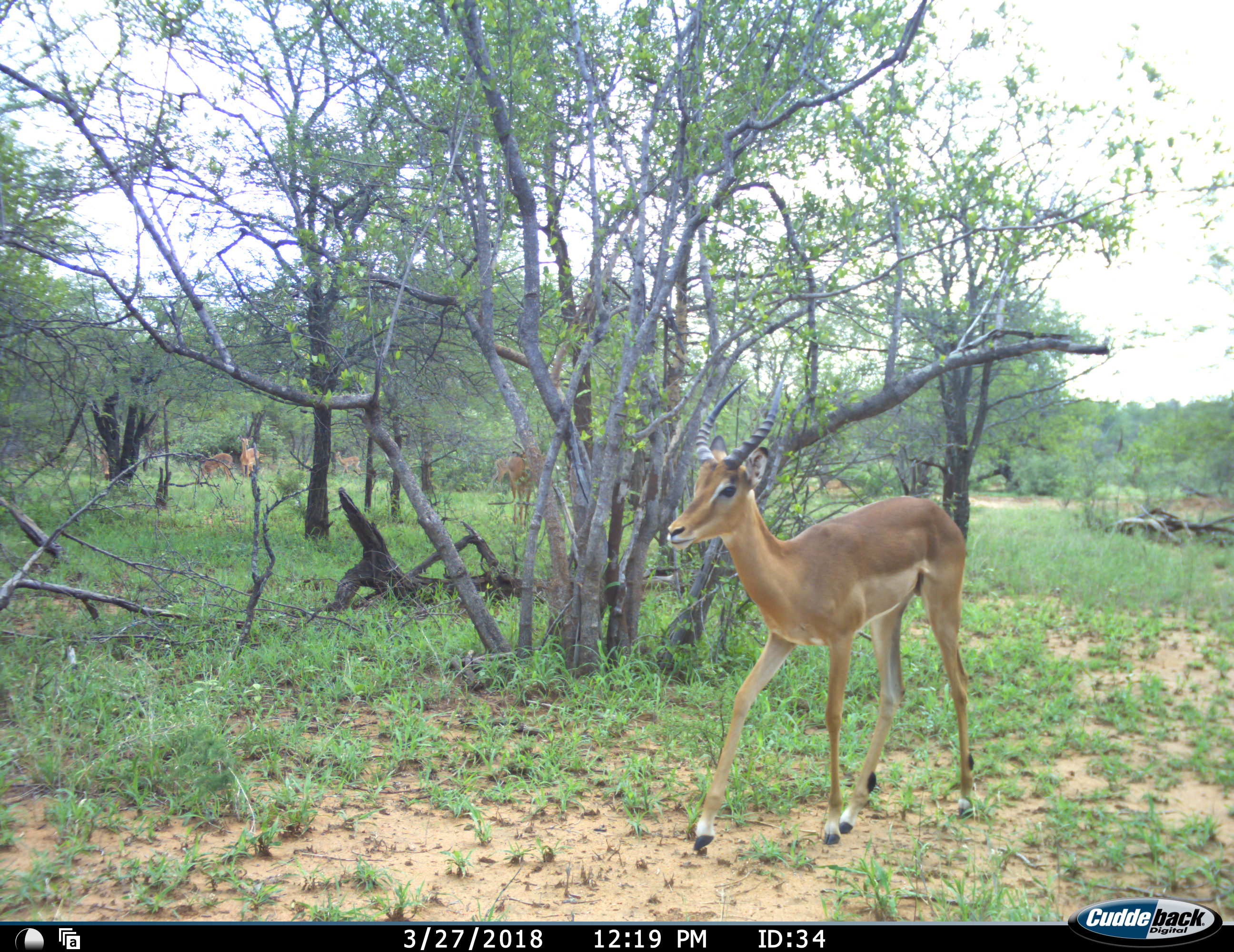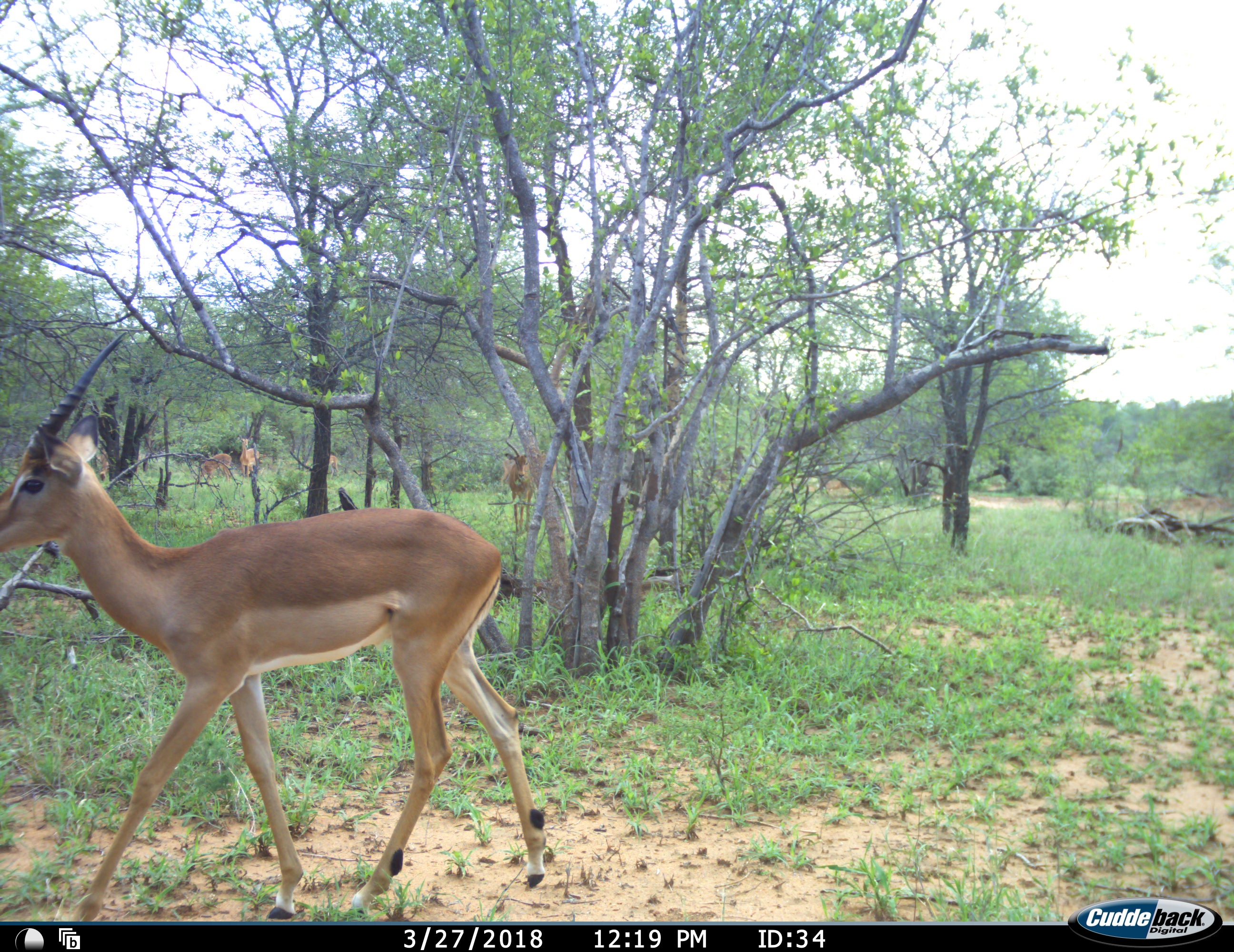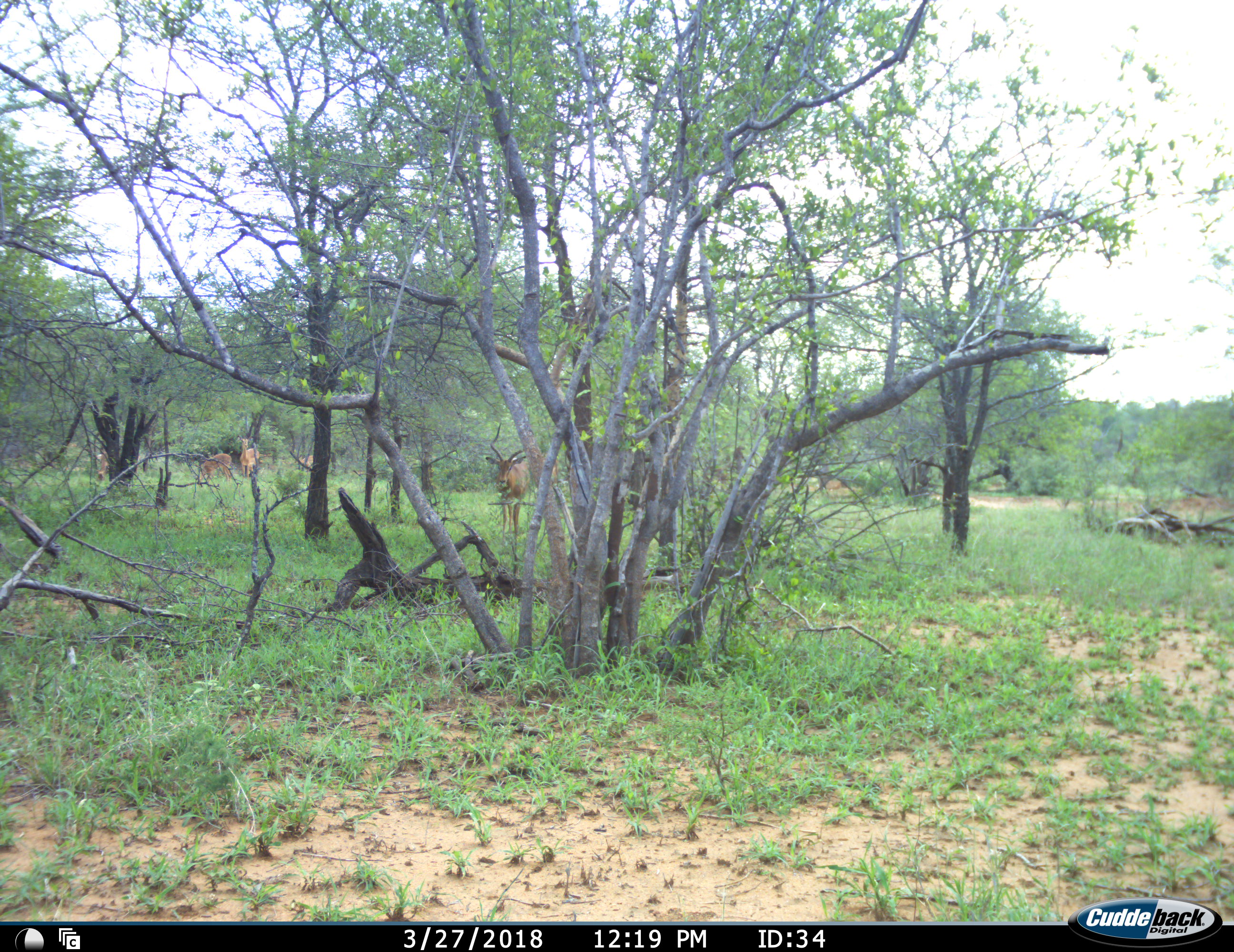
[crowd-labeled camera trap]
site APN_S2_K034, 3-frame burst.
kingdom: Animalia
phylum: Chordata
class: Mammalia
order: Artiodactyla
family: Bovidae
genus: Aepyceros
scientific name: Aepyceros melampus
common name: impala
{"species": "impala (Aepyceros melampus)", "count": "5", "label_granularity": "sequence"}